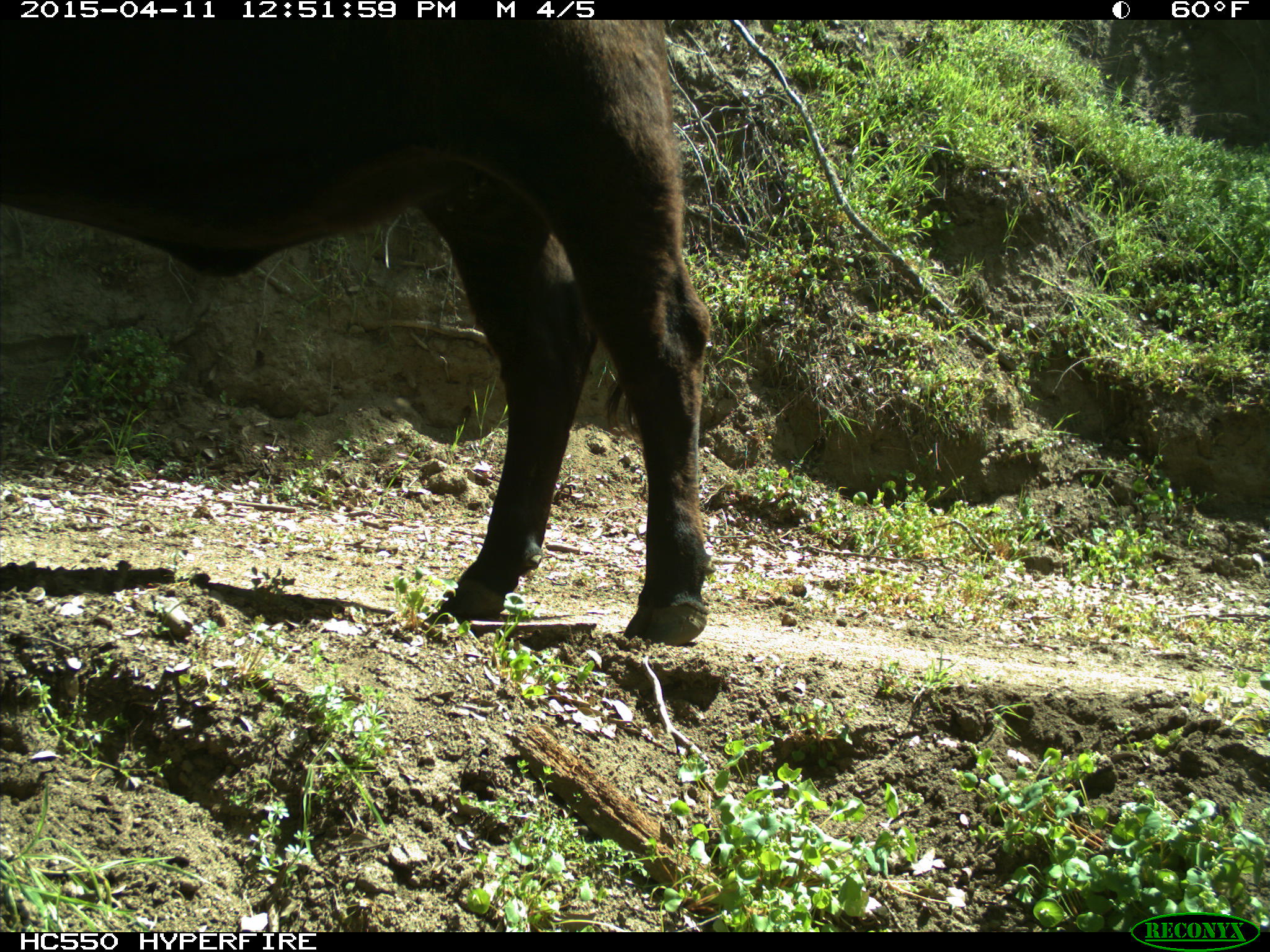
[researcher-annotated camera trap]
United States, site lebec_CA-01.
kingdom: Animalia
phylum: Chordata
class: Mammalia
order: Artiodactyla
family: Bovidae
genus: Bos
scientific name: Bos taurus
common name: domestic cow